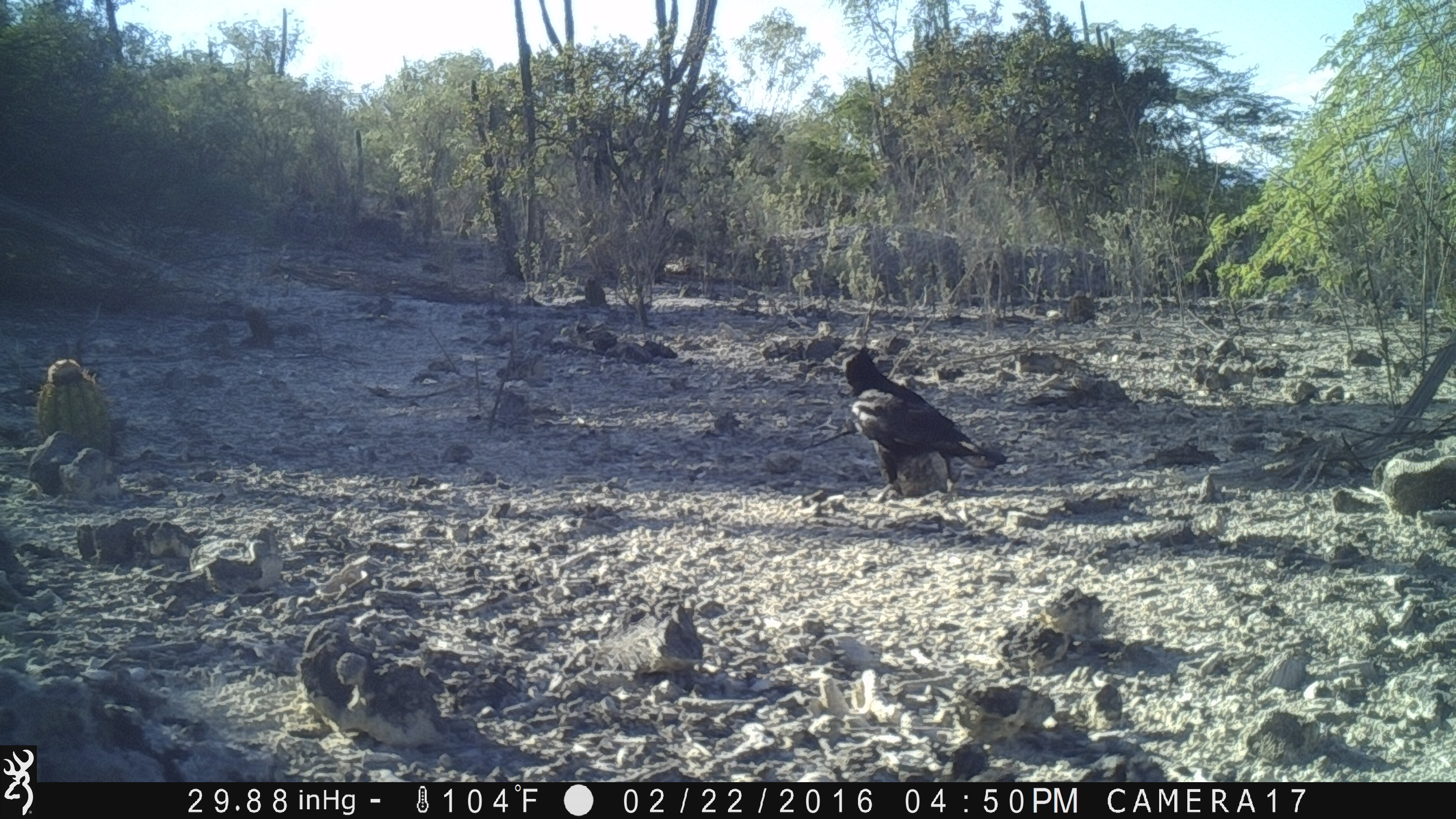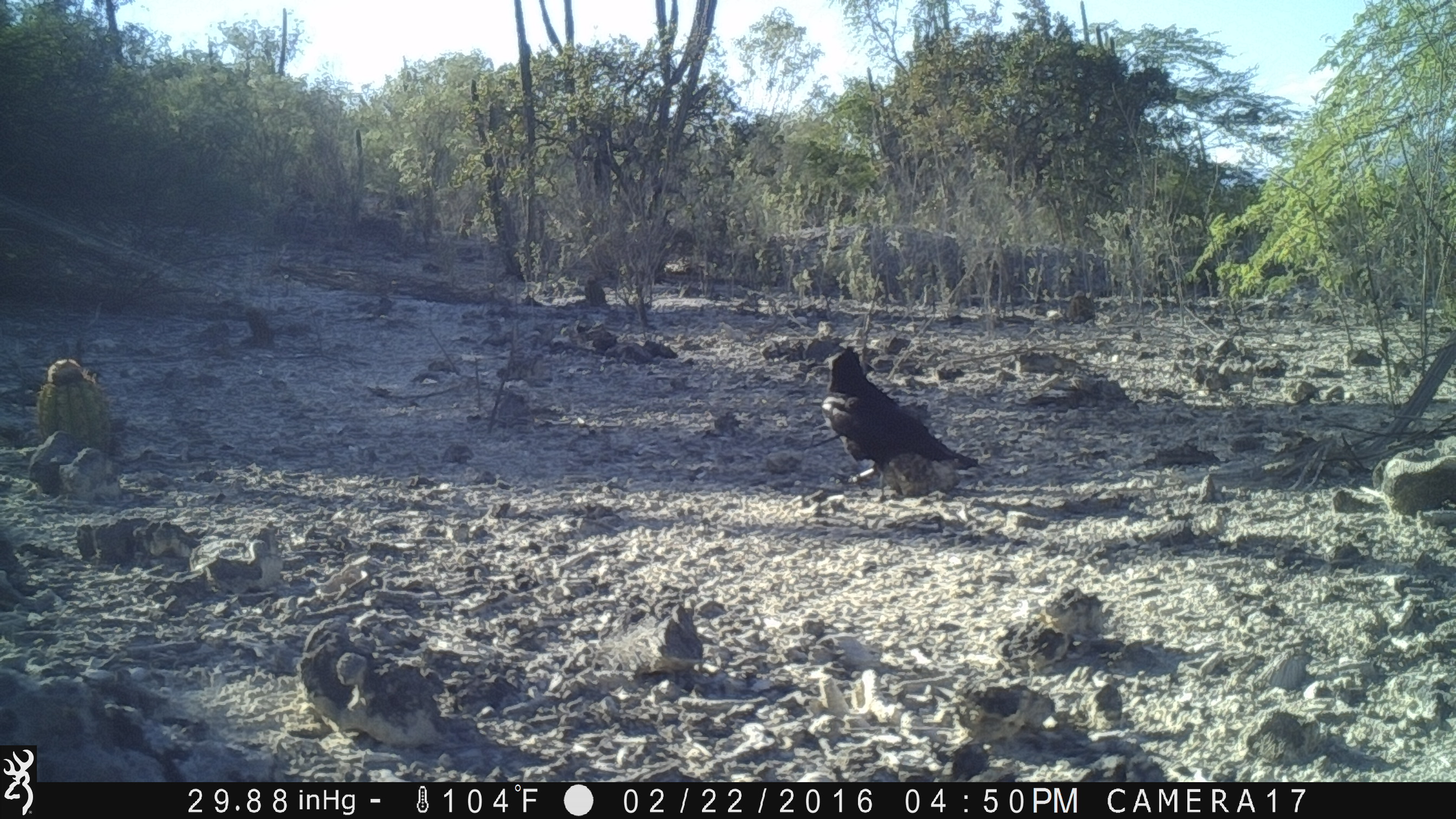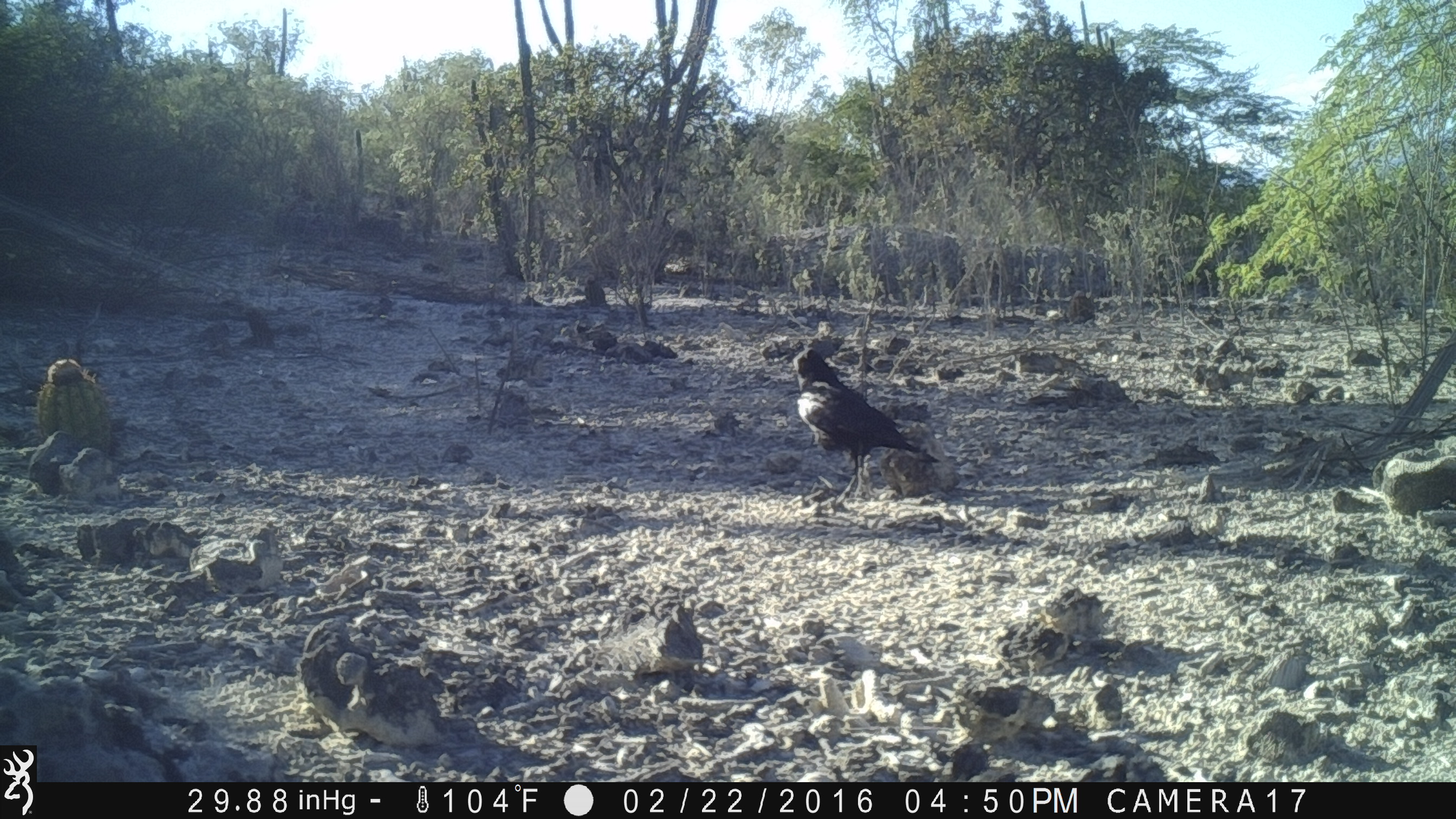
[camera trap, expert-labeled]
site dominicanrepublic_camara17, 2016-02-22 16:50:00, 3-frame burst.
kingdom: Animalia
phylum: Chordata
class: Aves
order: Passeriformes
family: Corvidae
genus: Corvus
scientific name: Corvus corax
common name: raven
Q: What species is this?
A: Raven (Corvus corax).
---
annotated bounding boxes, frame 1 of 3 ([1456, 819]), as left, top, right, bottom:
raven: 835, 345, 1005, 502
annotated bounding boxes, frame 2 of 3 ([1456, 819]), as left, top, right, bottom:
raven: 814, 347, 980, 491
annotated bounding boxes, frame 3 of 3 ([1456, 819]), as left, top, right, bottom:
raven: 785, 349, 943, 502